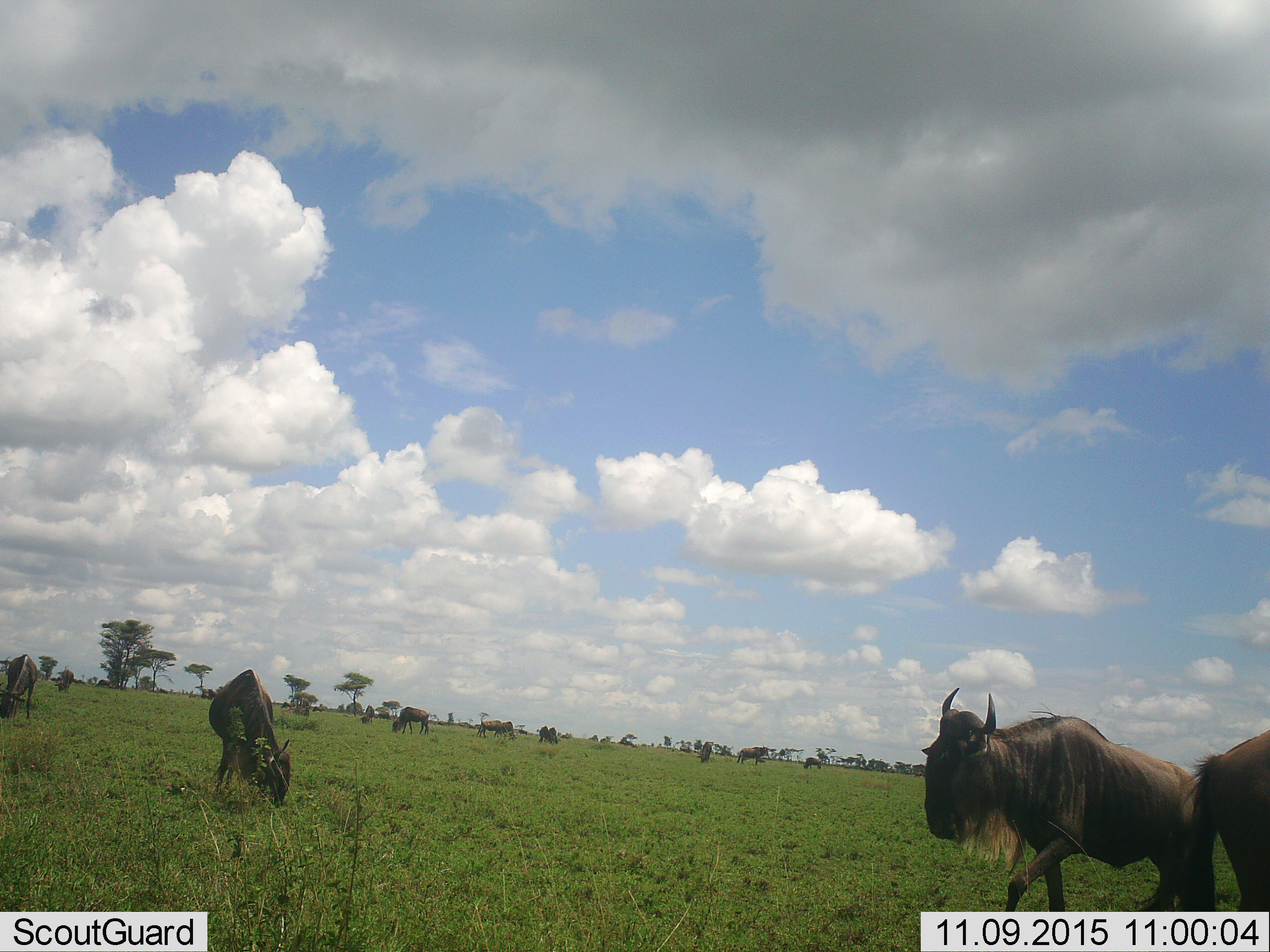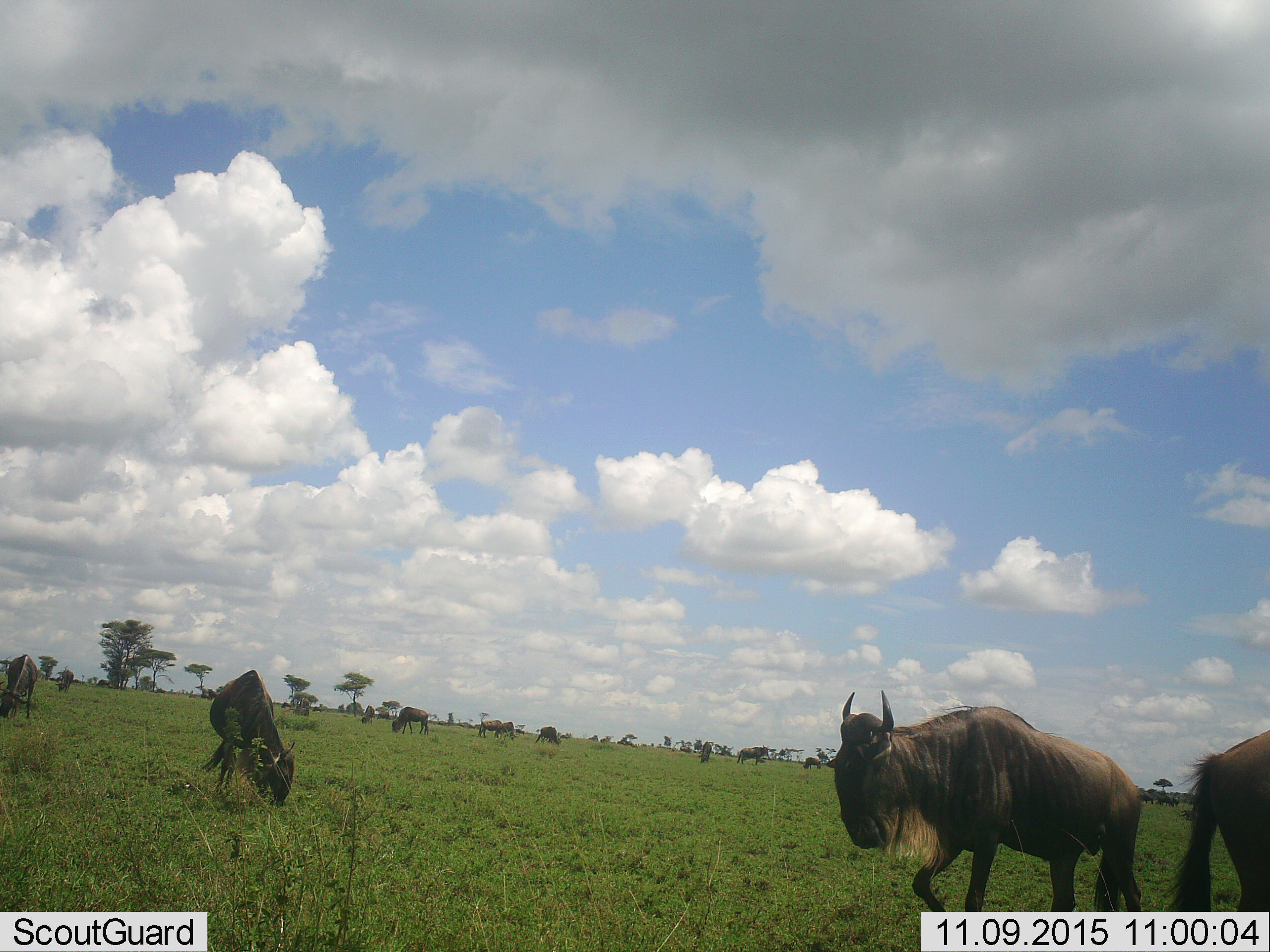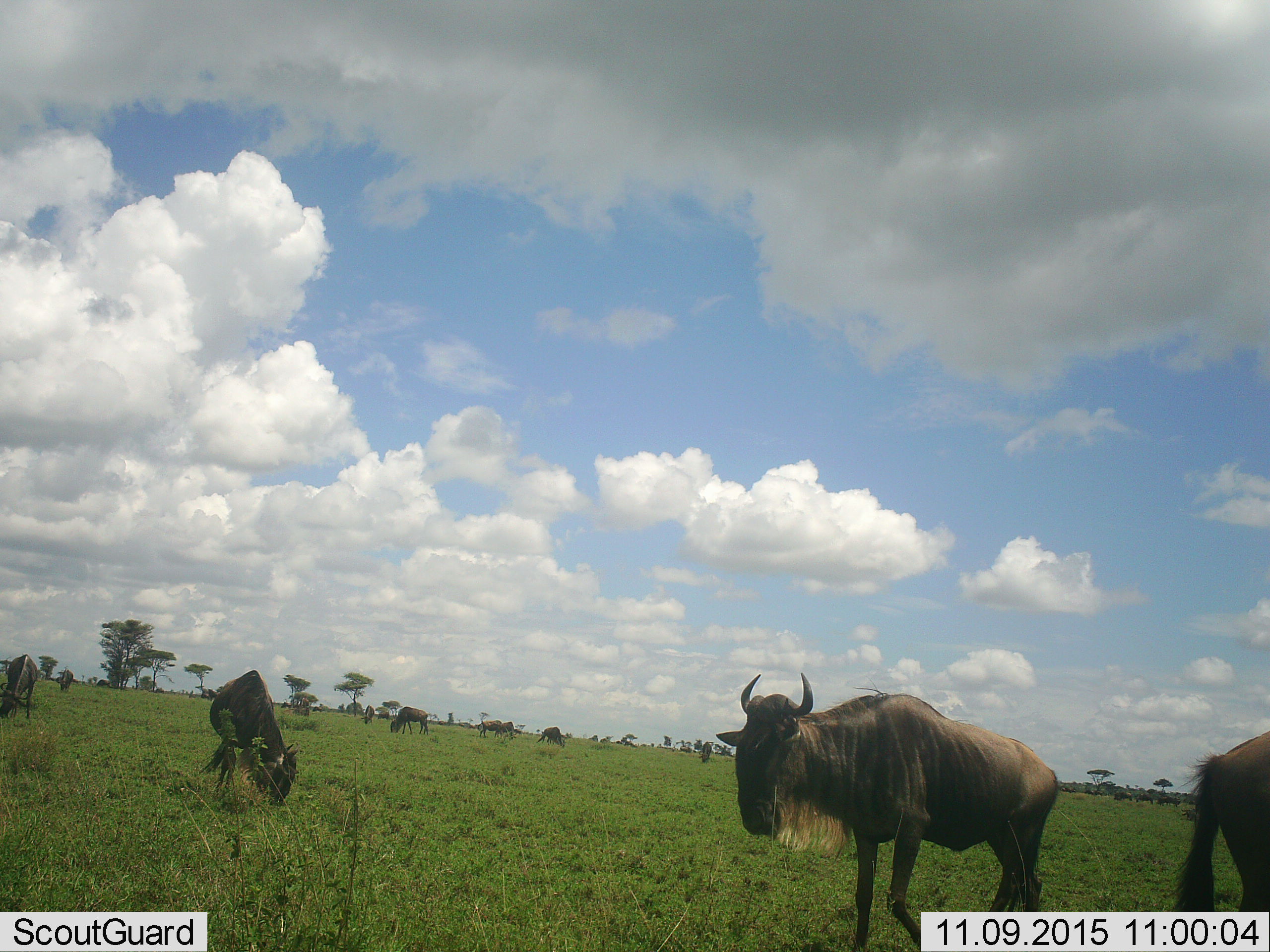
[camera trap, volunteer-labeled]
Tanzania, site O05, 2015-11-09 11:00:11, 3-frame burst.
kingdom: Animalia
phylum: Chordata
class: Mammalia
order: Artiodactyla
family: Bovidae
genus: Connochaetes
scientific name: Connochaetes taurinus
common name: blue wildebeest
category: wildebeest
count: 11-50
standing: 62%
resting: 12%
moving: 88%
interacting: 0%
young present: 12%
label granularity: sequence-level